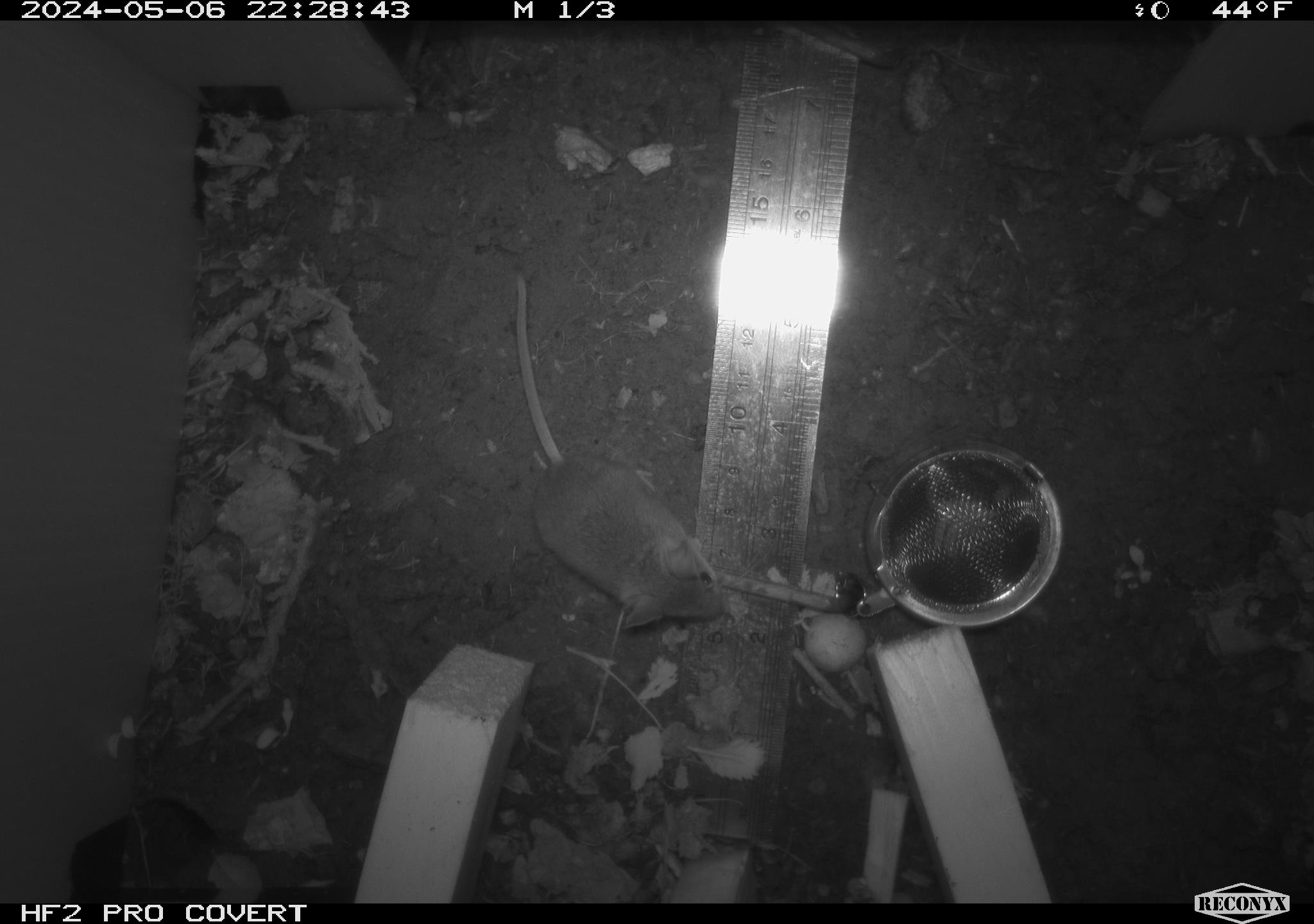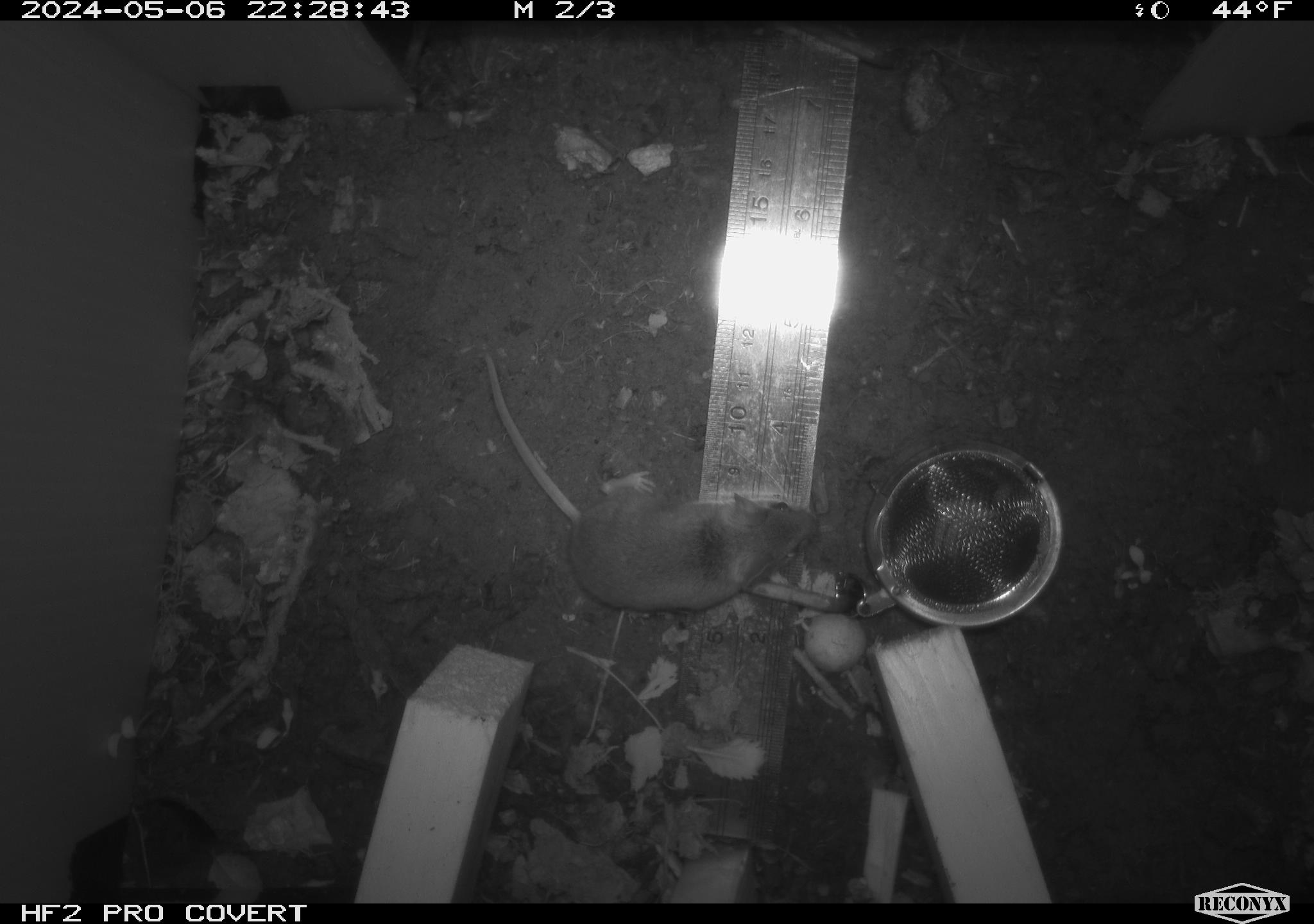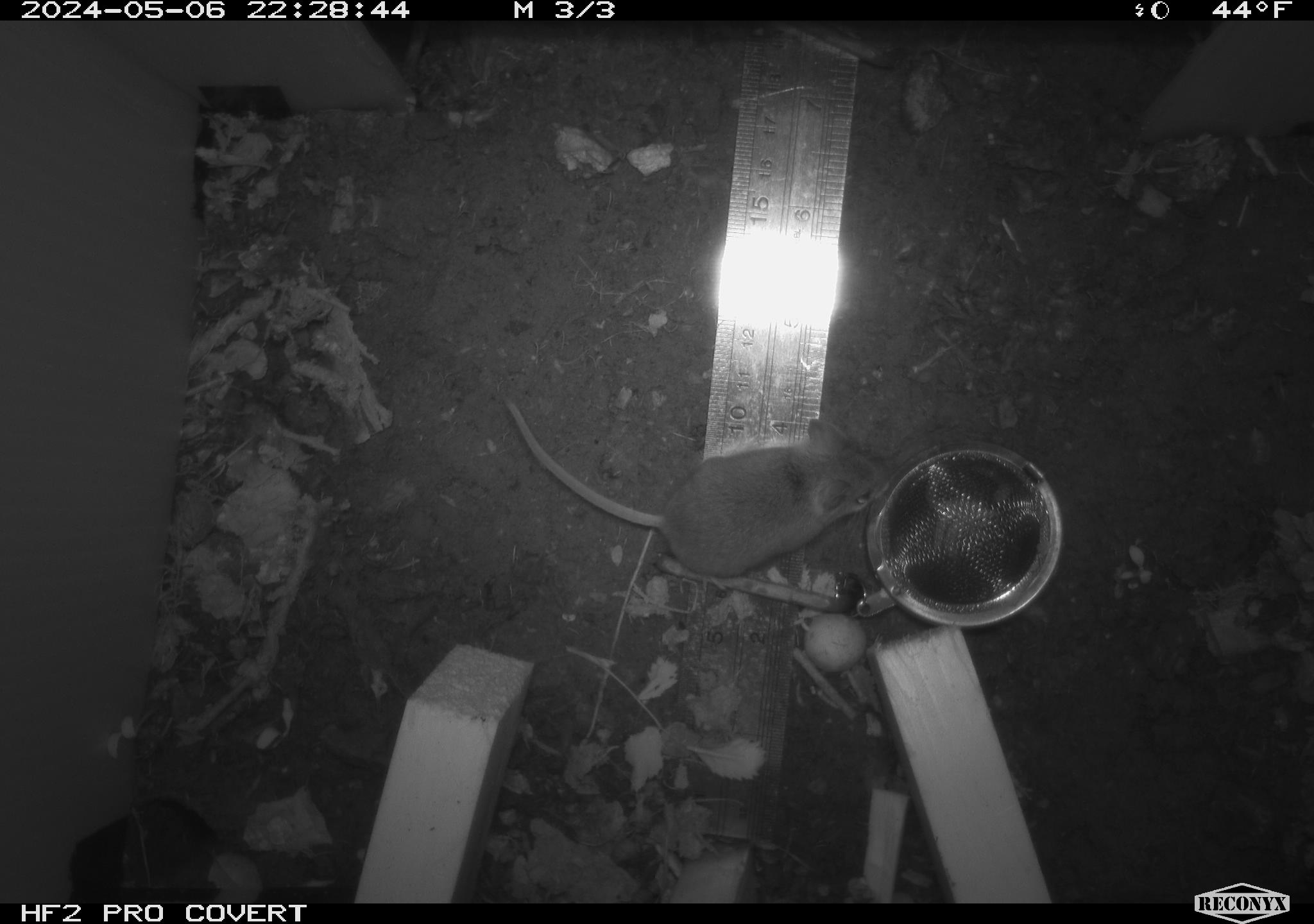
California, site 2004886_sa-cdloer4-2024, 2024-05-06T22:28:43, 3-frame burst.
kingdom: Animalia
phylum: Chordata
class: Mammalia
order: Rodentia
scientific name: Rodentia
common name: mouse species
Mouse species (Rodentia).